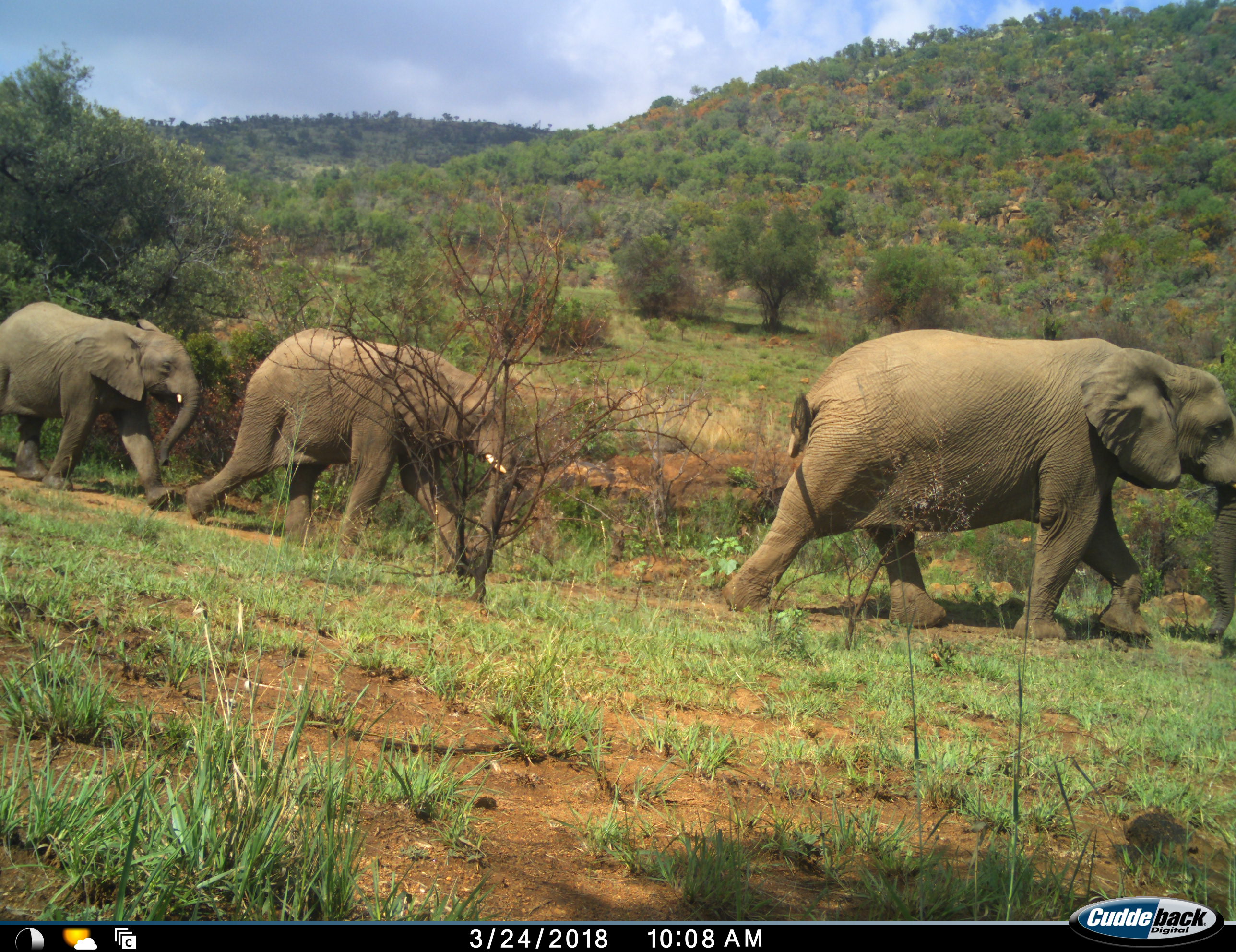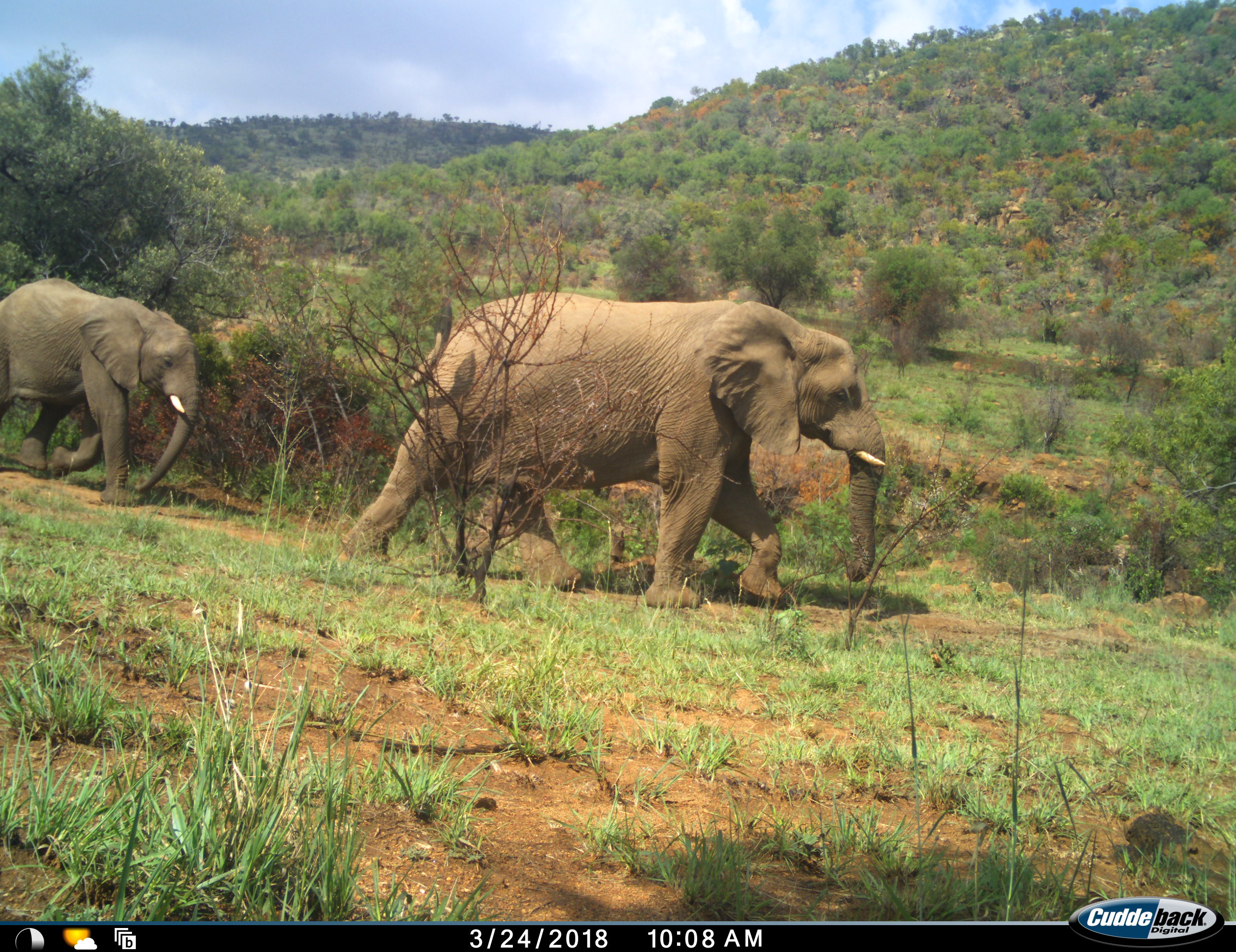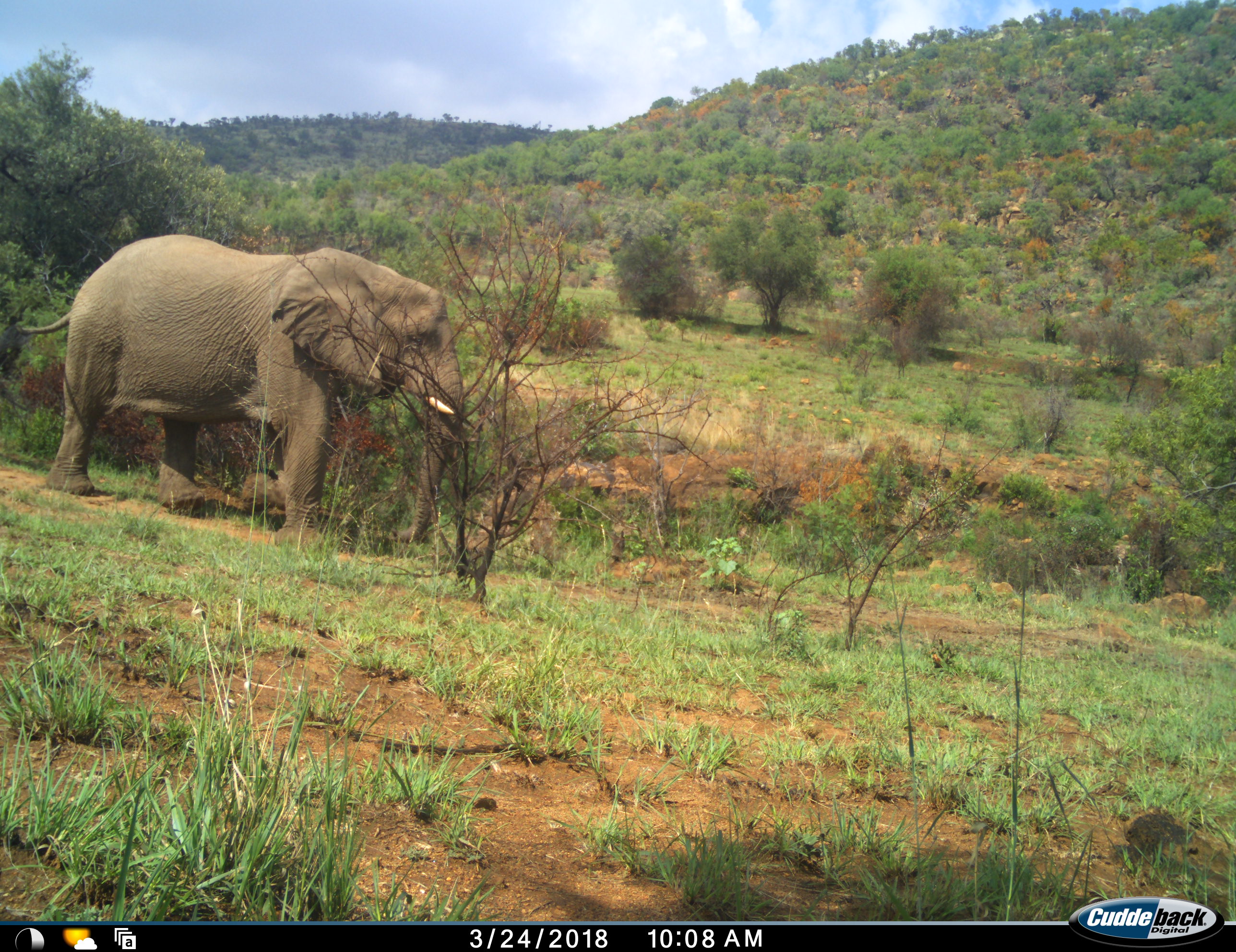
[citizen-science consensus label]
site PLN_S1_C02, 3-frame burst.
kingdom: Animalia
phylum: Chordata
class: Mammalia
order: Proboscidea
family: Elephantidae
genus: Loxodonta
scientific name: Loxodonta africana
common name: african bush elephant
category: elephant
Elephant (african bush elephant) (Loxodonta africana), count 3. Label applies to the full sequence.